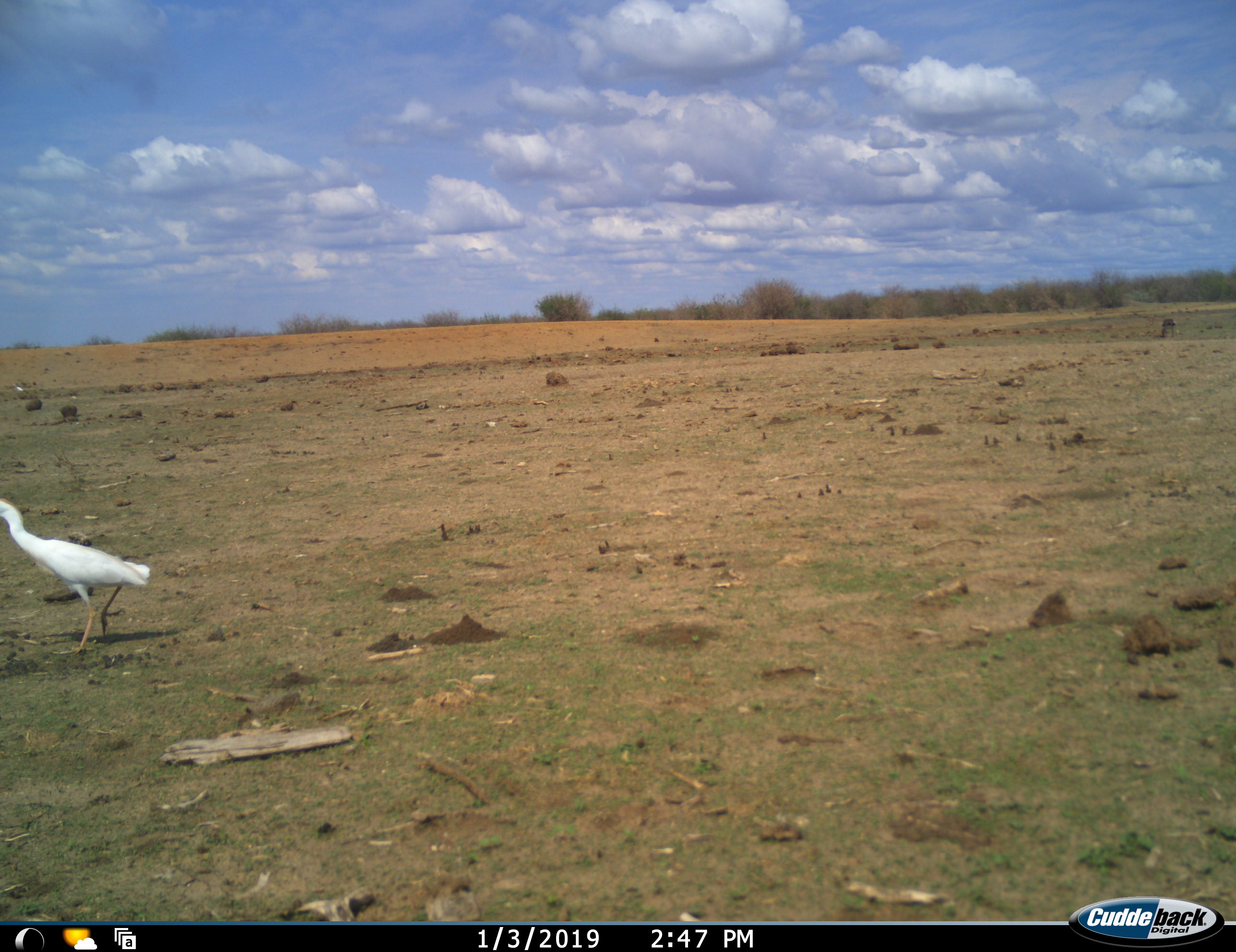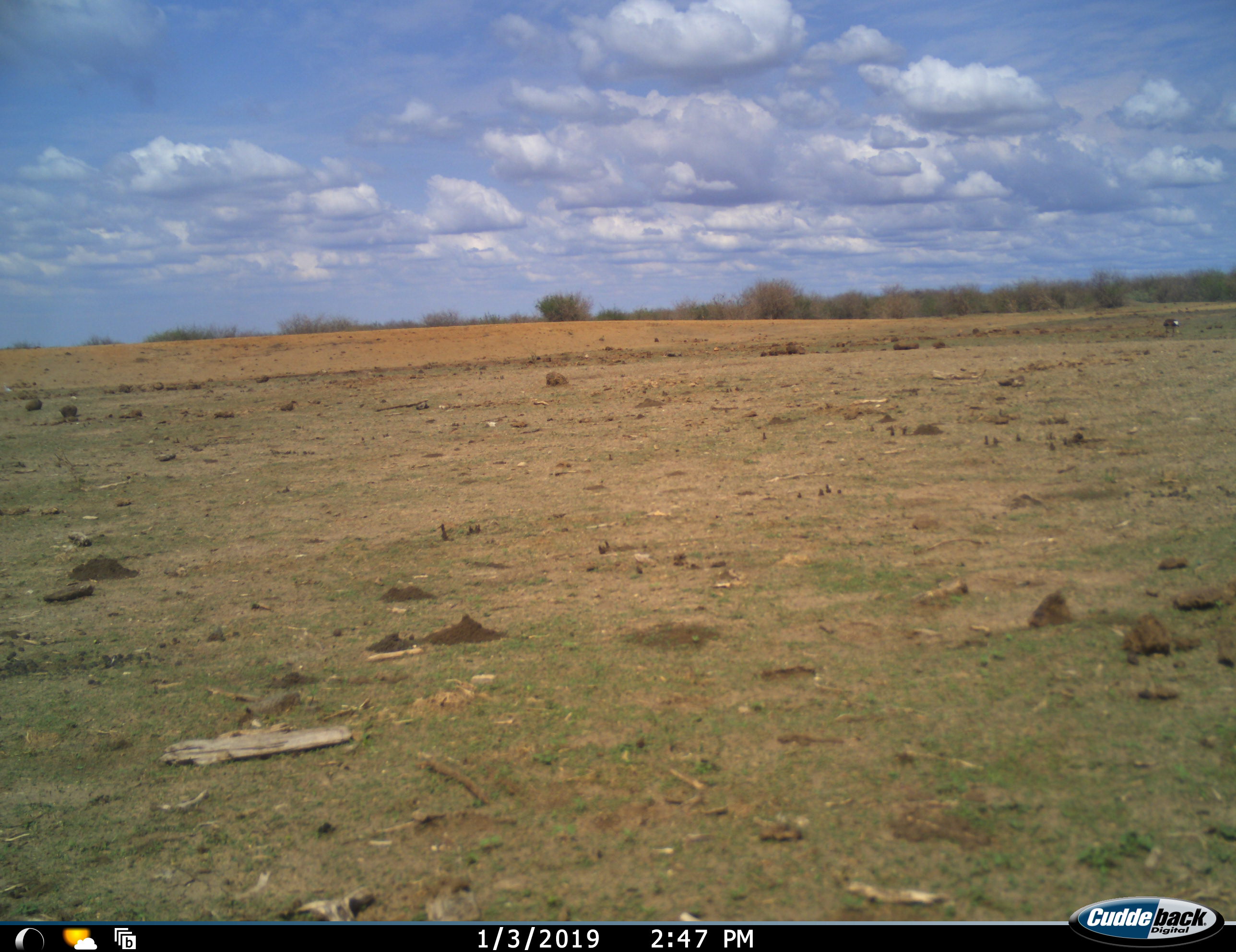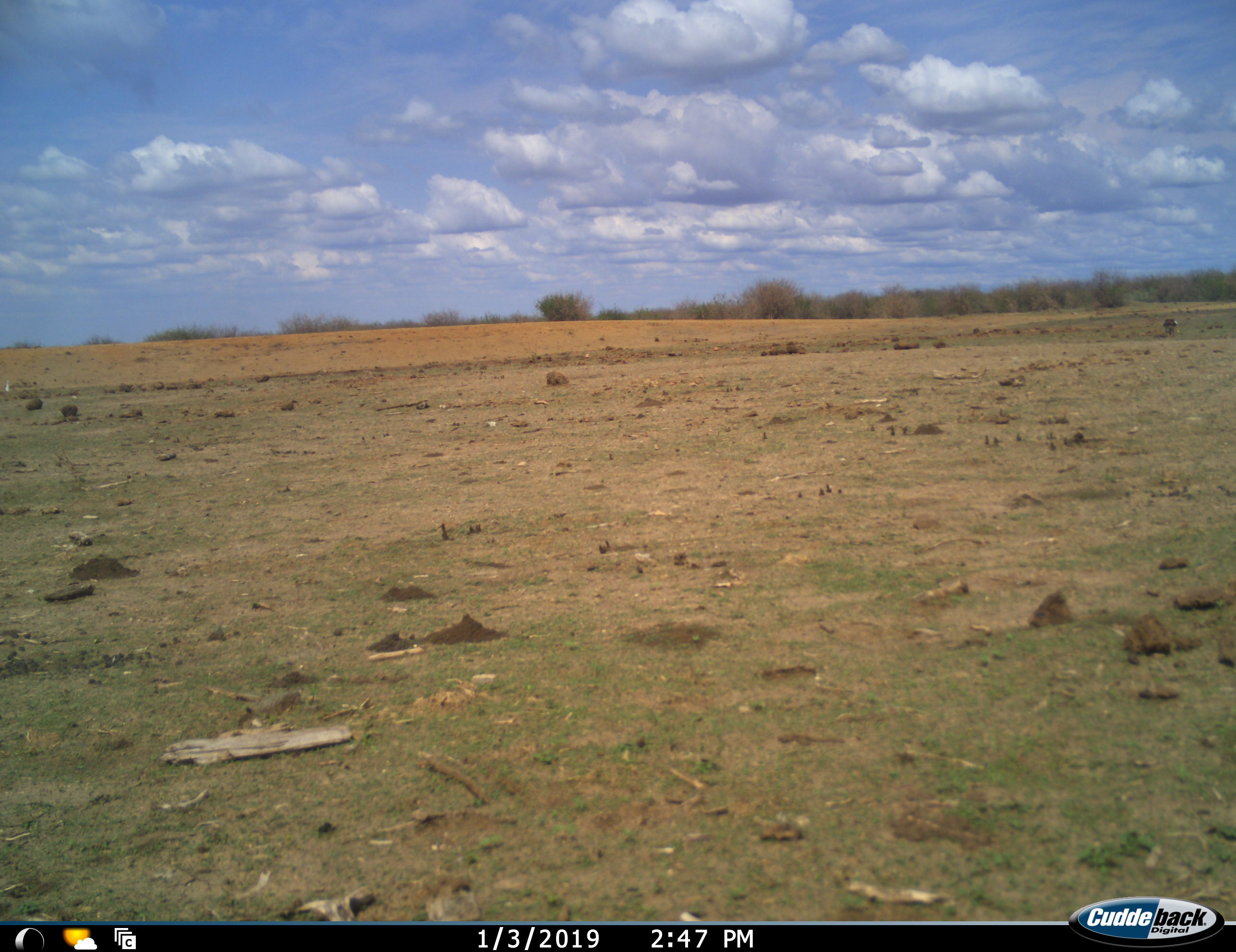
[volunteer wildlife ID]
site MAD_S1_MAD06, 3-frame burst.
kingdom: Animalia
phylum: Chordata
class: Aves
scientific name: Aves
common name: bird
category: birdother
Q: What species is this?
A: Birdother (bird) (Aves).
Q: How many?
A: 1.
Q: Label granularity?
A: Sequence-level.